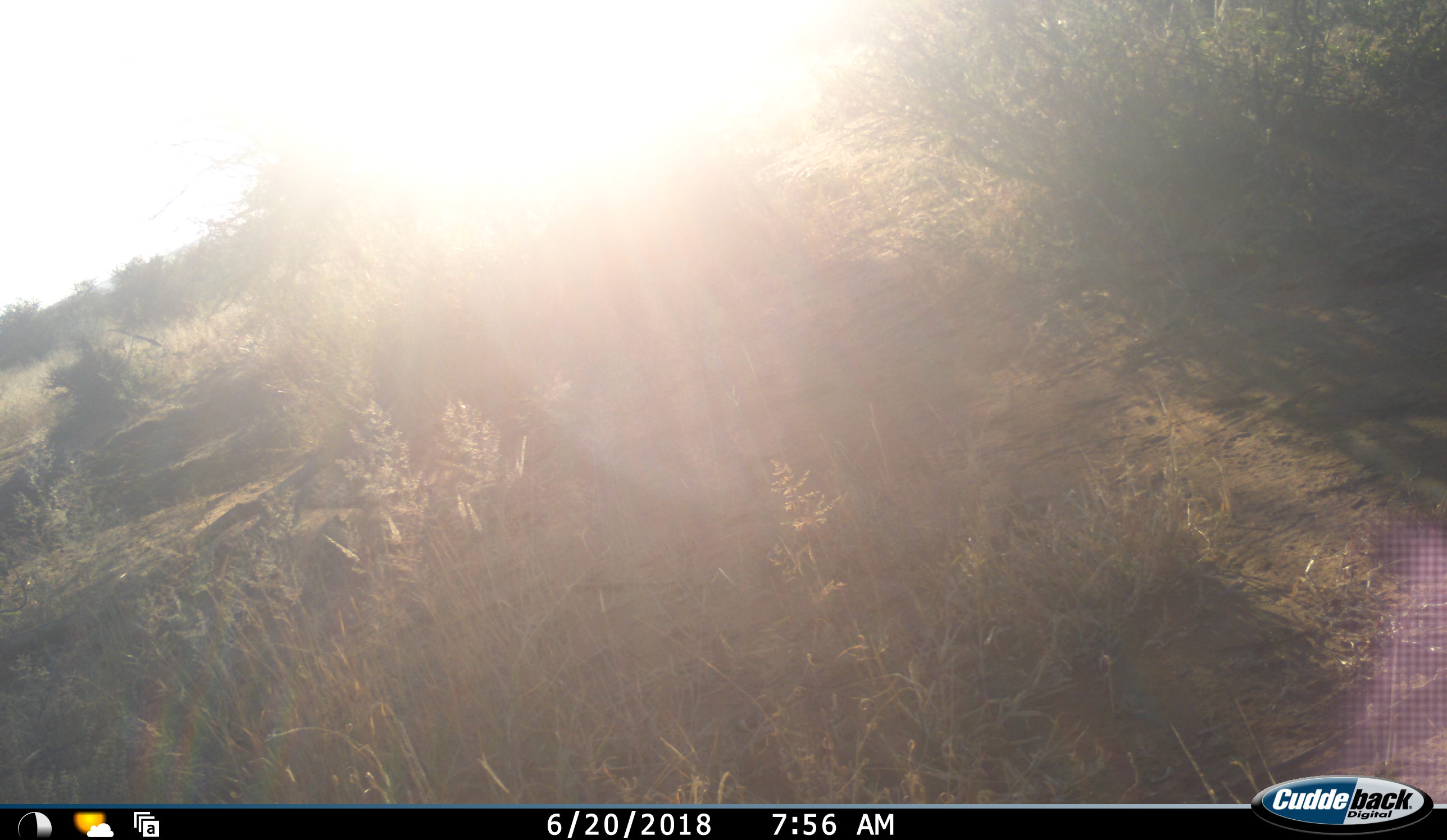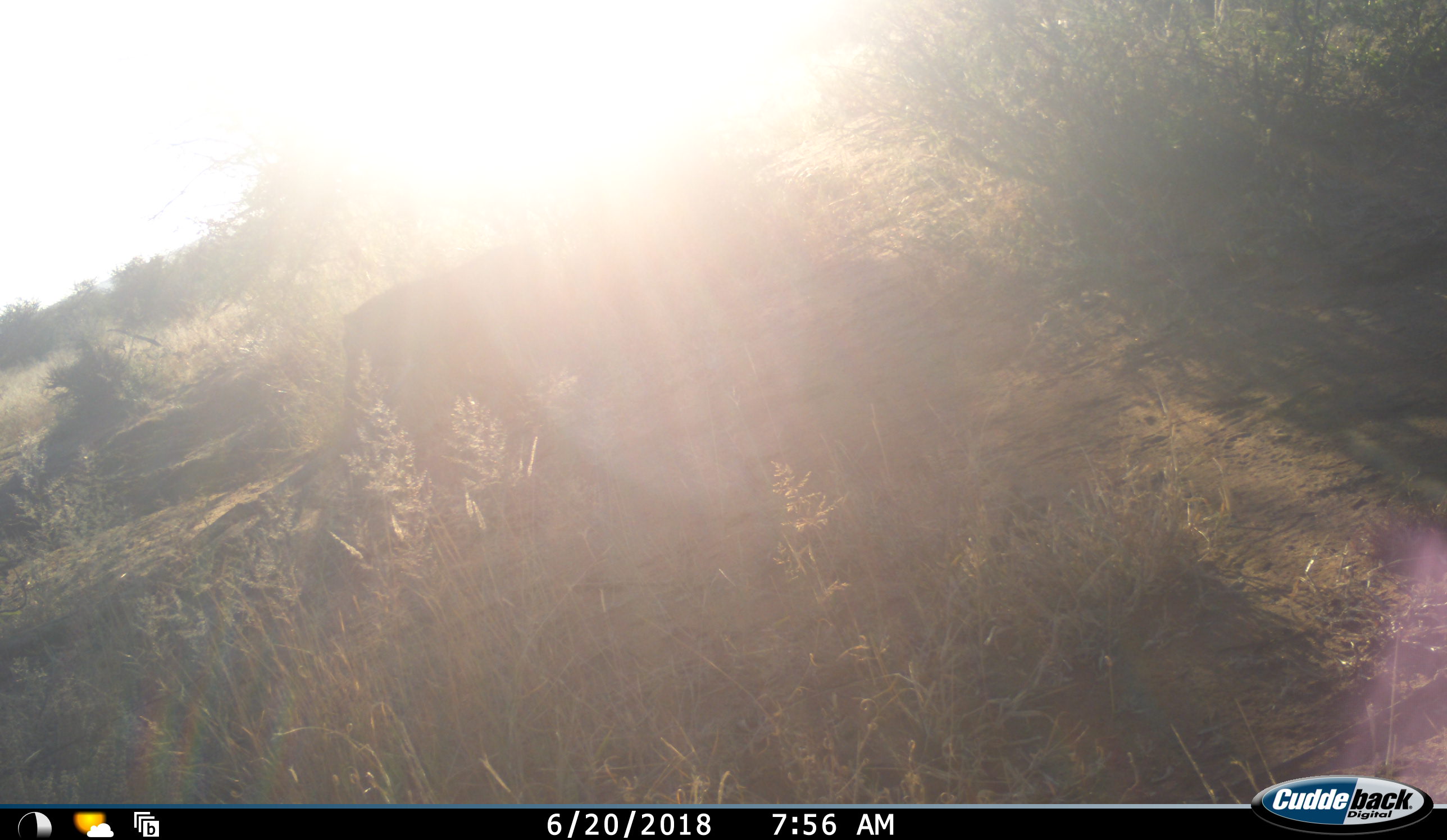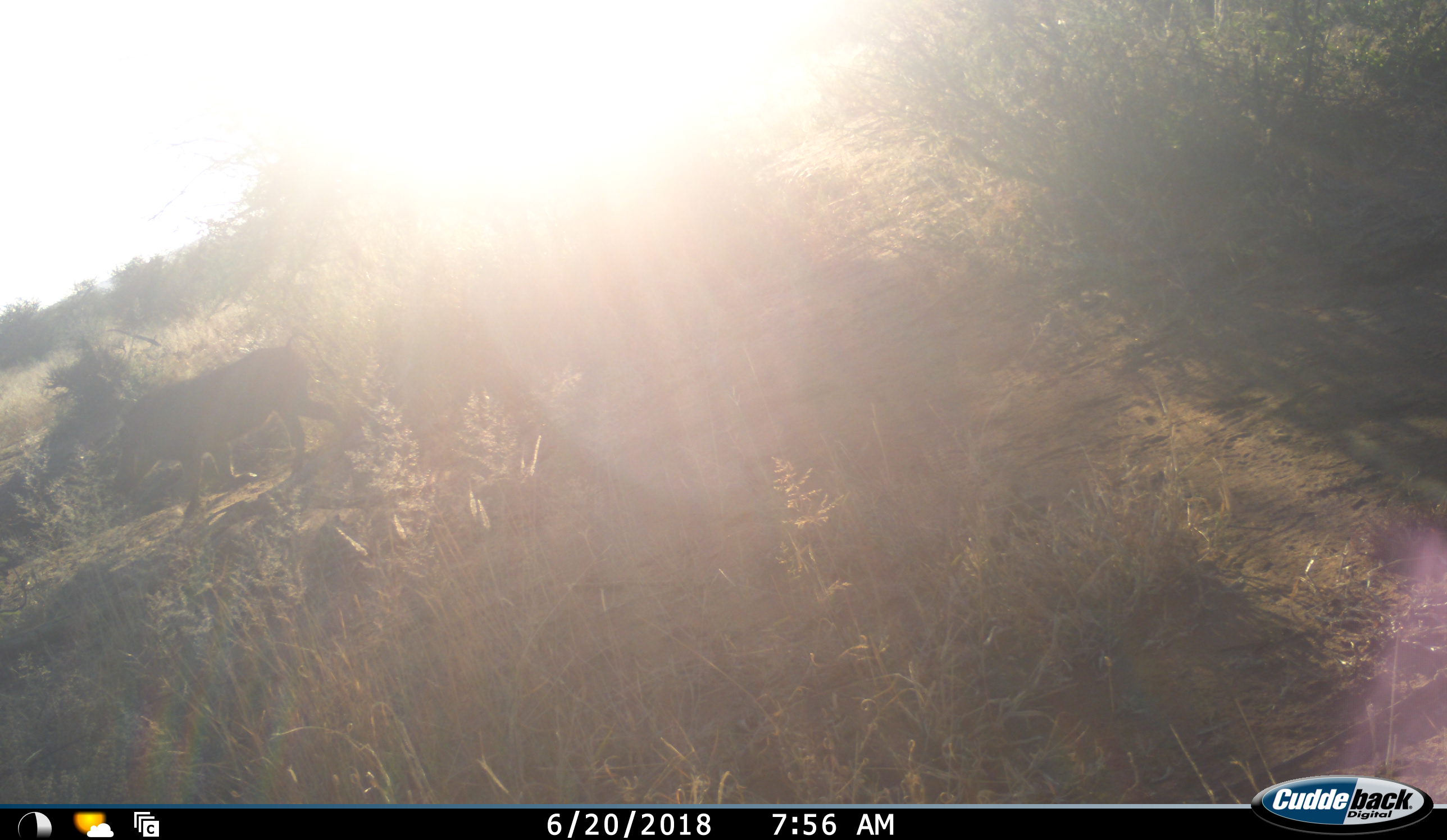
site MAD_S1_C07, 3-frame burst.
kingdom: Animalia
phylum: Chordata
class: Mammalia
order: Artiodactyla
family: Suidae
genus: Phacochoerus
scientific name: Phacochoerus africanus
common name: warthog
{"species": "warthog (Phacochoerus africanus)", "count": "1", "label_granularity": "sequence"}